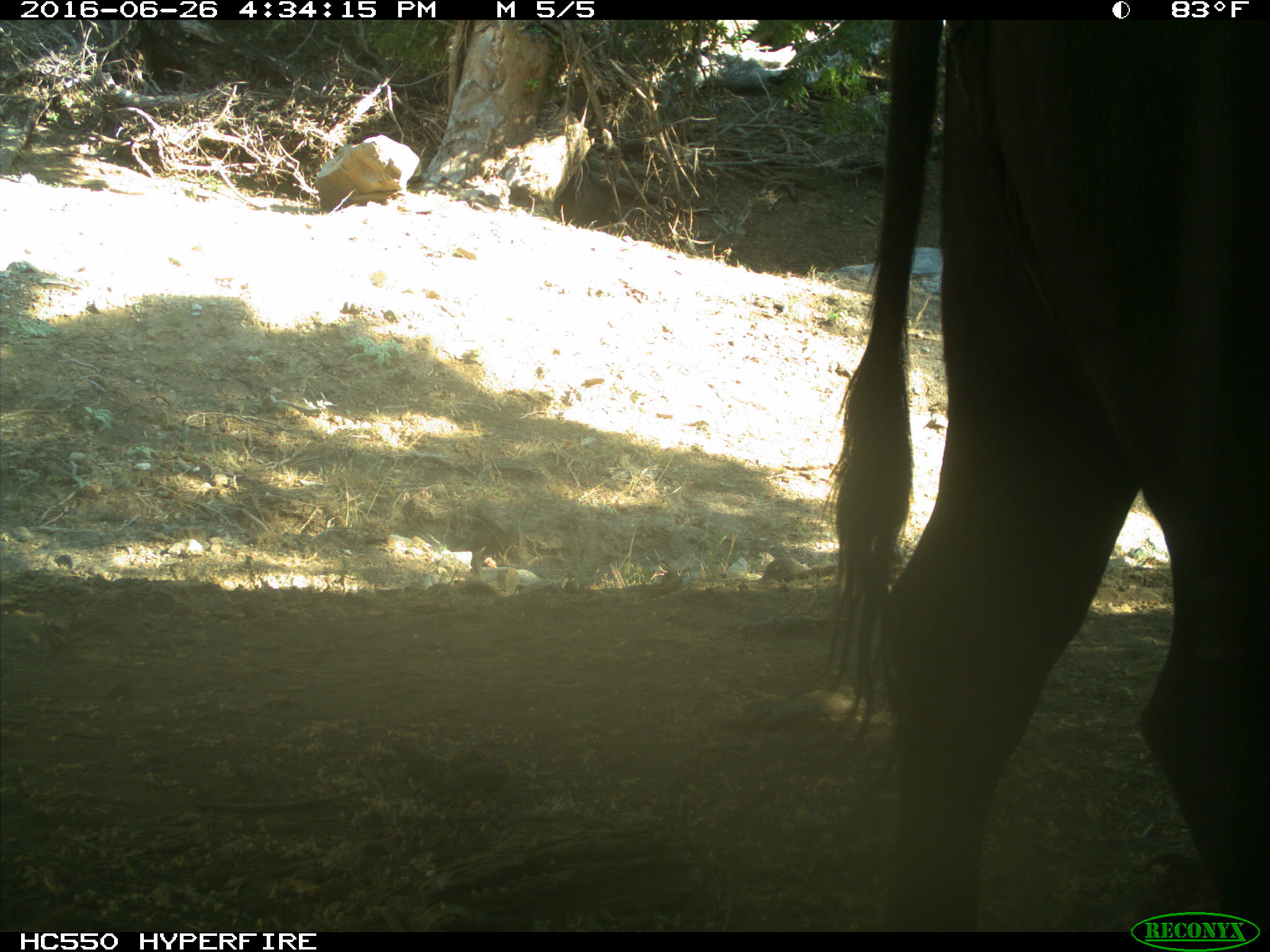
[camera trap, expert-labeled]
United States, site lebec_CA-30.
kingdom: Animalia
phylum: Chordata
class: Mammalia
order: Artiodactyla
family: Bovidae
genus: Bos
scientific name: Bos taurus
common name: domestic cow